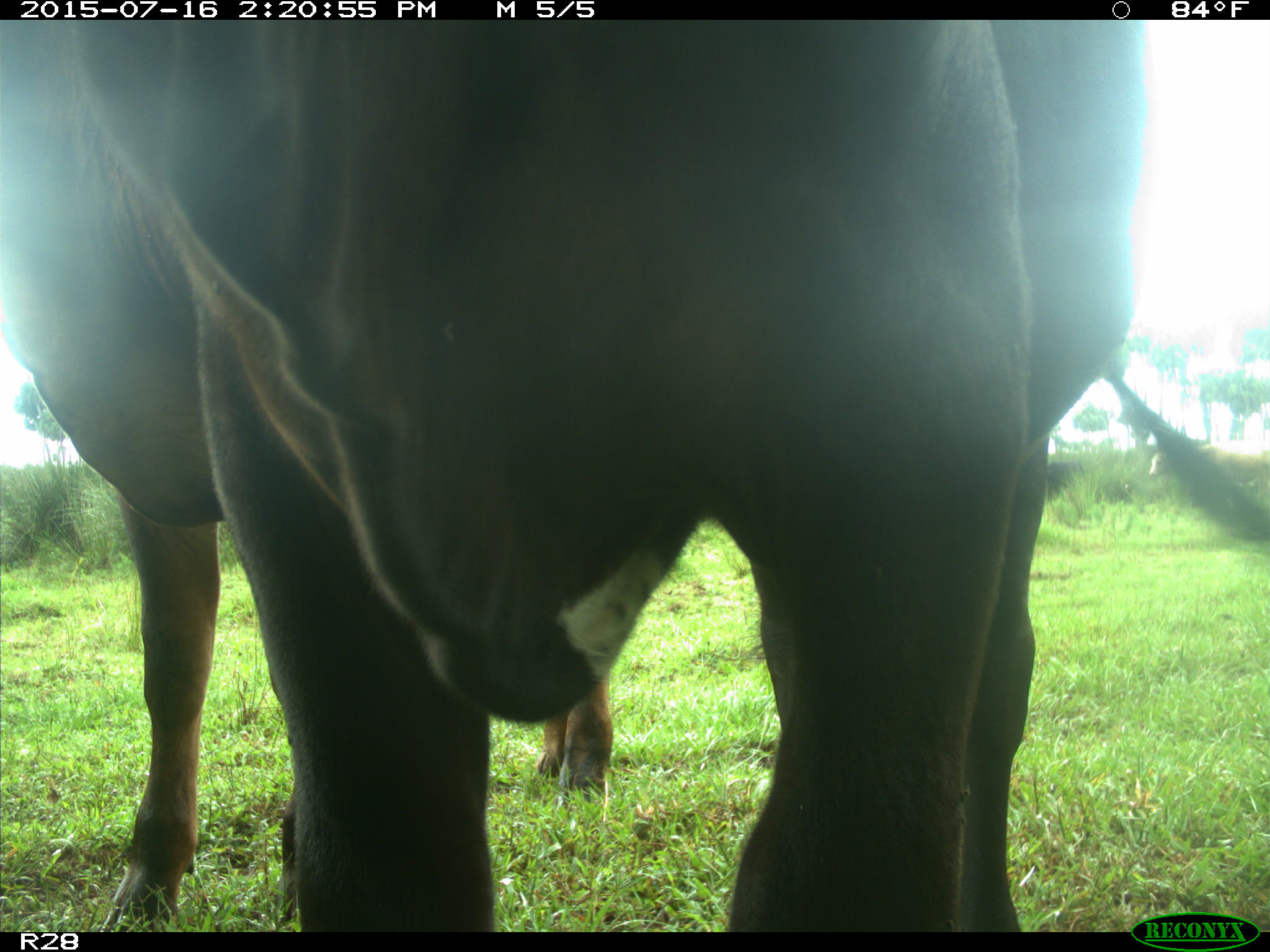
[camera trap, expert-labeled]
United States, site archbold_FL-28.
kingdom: Animalia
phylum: Chordata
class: Mammalia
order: Artiodactyla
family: Bovidae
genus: Bos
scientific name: Bos taurus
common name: domestic cow